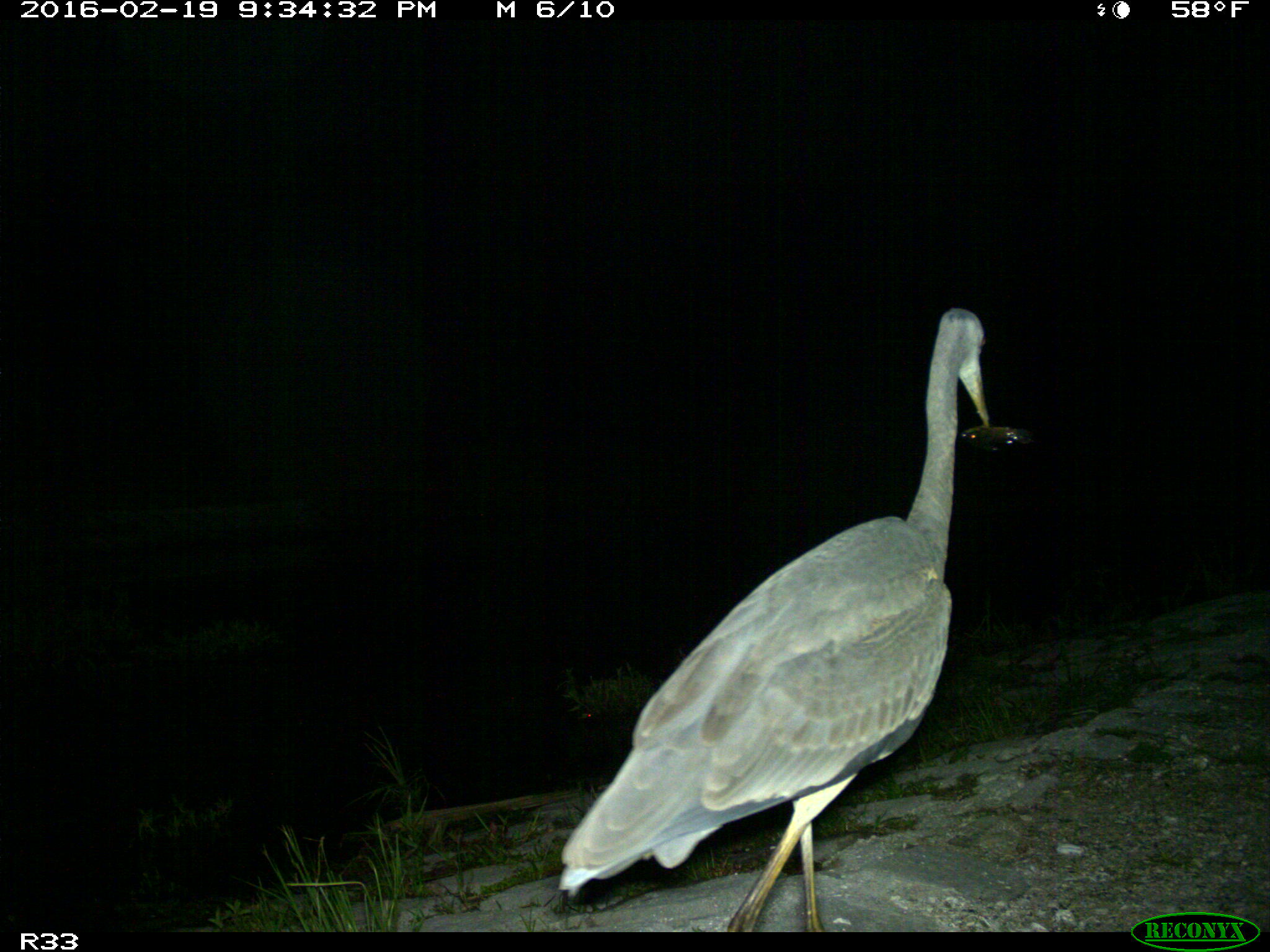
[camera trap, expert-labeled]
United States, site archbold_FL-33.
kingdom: Animalia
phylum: Chordata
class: Aves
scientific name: Aves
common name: birds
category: unidentified bird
Unidentified bird (birds) (Aves).